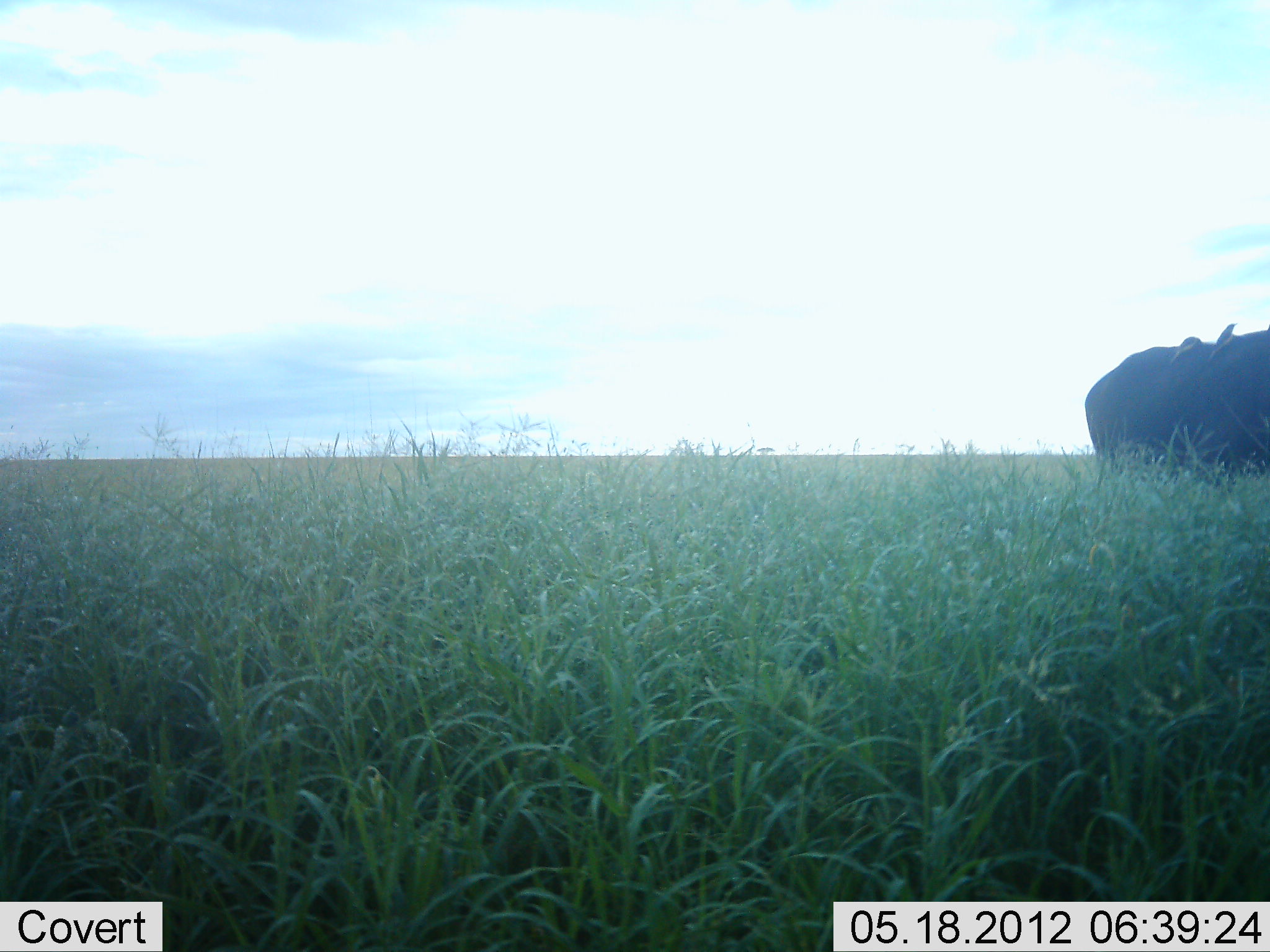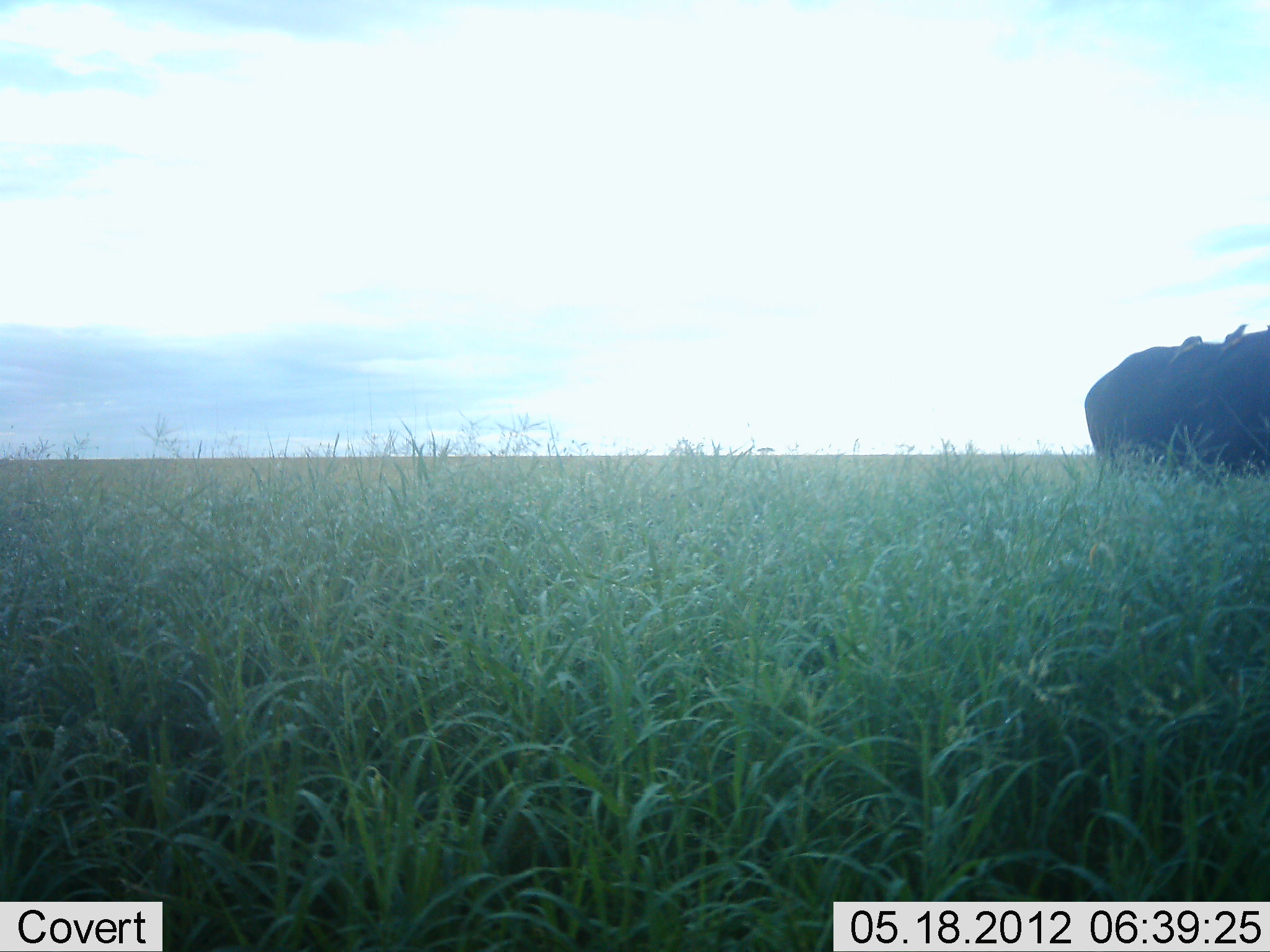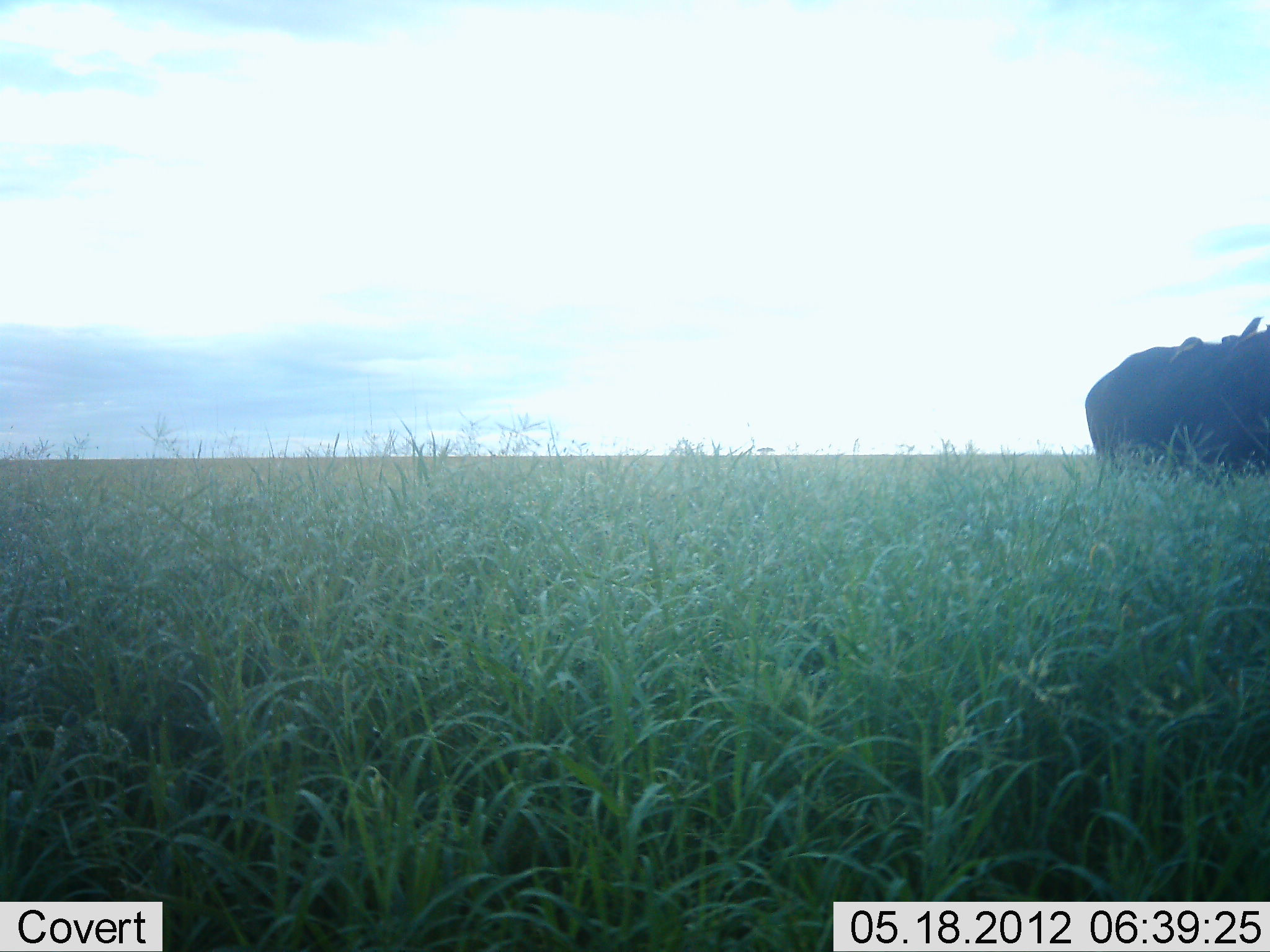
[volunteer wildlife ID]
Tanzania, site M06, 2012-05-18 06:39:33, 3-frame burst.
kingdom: Animalia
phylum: Chordata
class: Mammalia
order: Artiodactyla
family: Bovidae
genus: Syncerus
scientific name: Syncerus caffer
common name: cape buffalo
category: buffalo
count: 2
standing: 100%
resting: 0%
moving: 6%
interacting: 0%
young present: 0%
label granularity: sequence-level